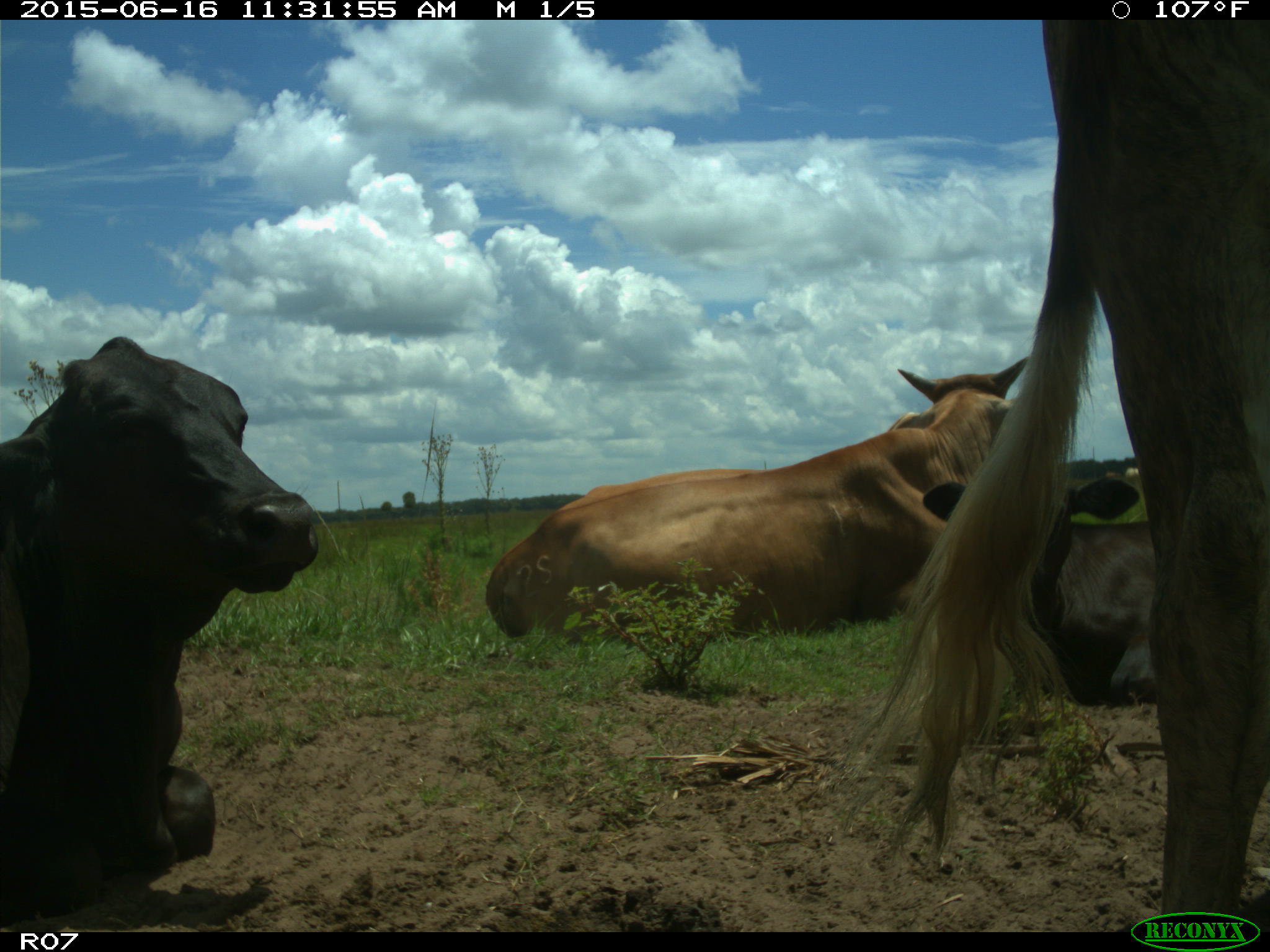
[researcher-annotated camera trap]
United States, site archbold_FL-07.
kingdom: Animalia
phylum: Chordata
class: Mammalia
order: Artiodactyla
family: Bovidae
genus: Bos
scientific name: Bos taurus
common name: domestic cow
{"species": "Bos taurus (domestic cow)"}